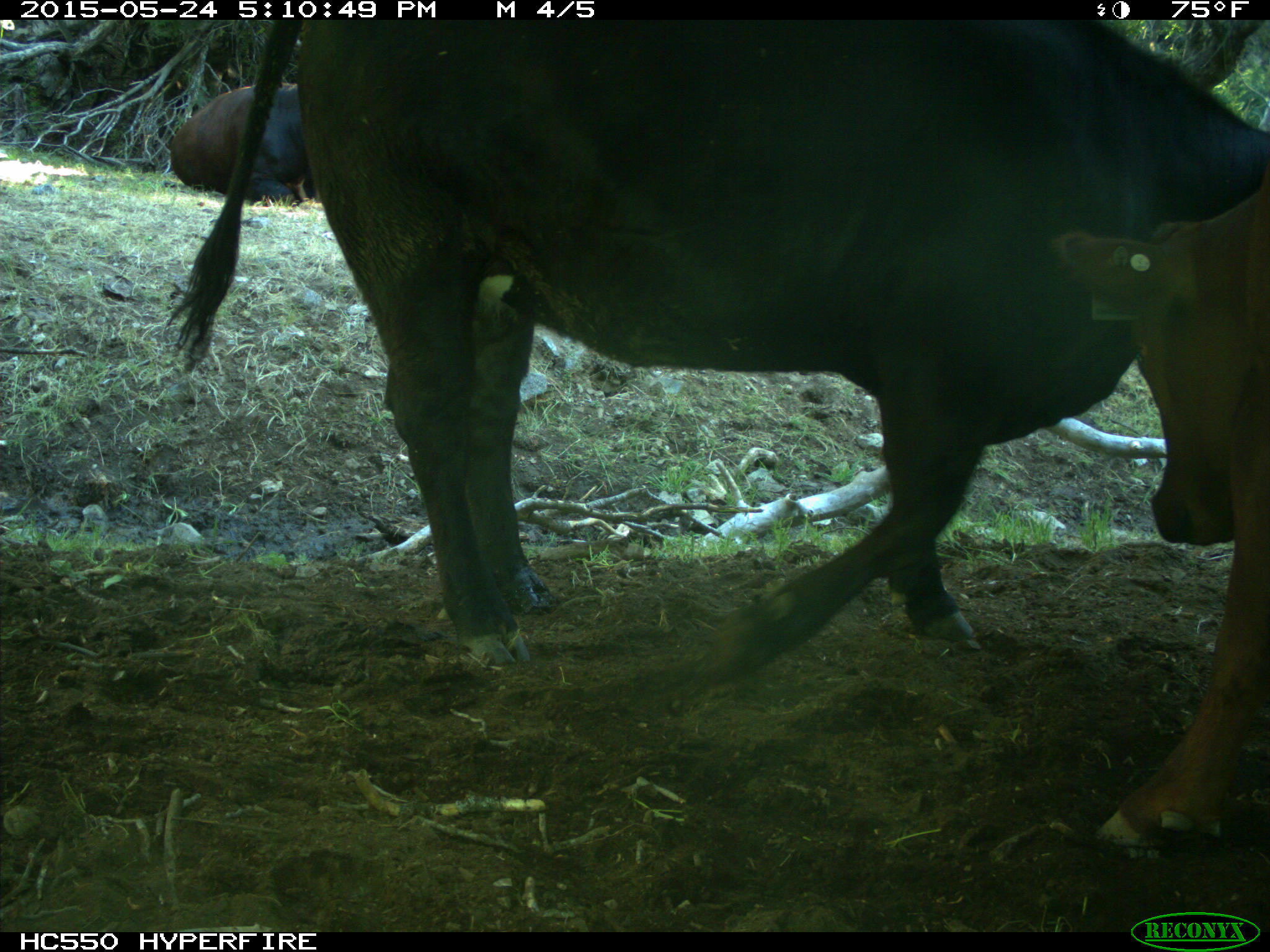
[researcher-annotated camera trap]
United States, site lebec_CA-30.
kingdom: Animalia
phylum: Chordata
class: Mammalia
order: Artiodactyla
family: Bovidae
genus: Bos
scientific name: Bos taurus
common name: domestic cow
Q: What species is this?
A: Bos taurus (domestic cow).